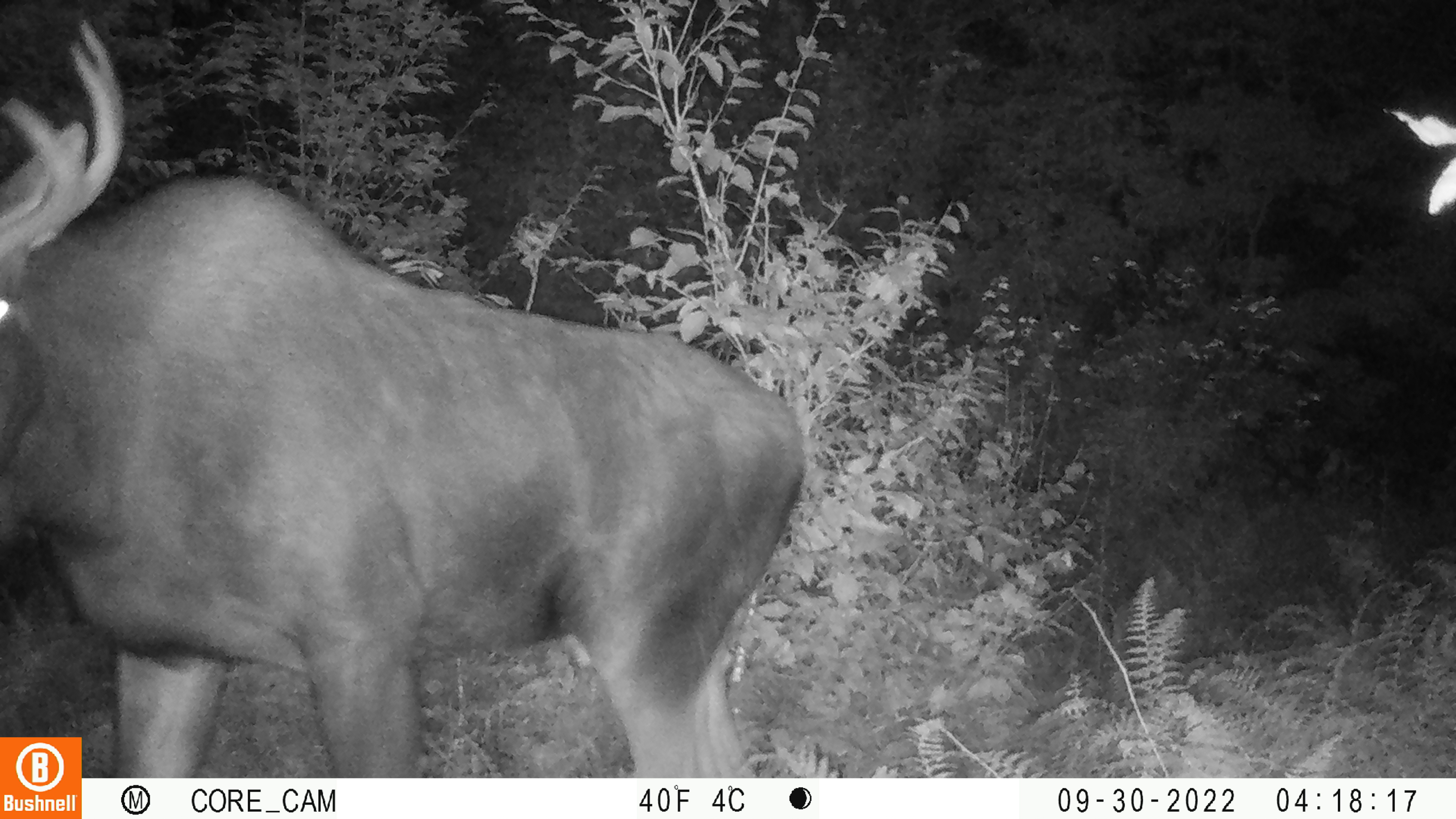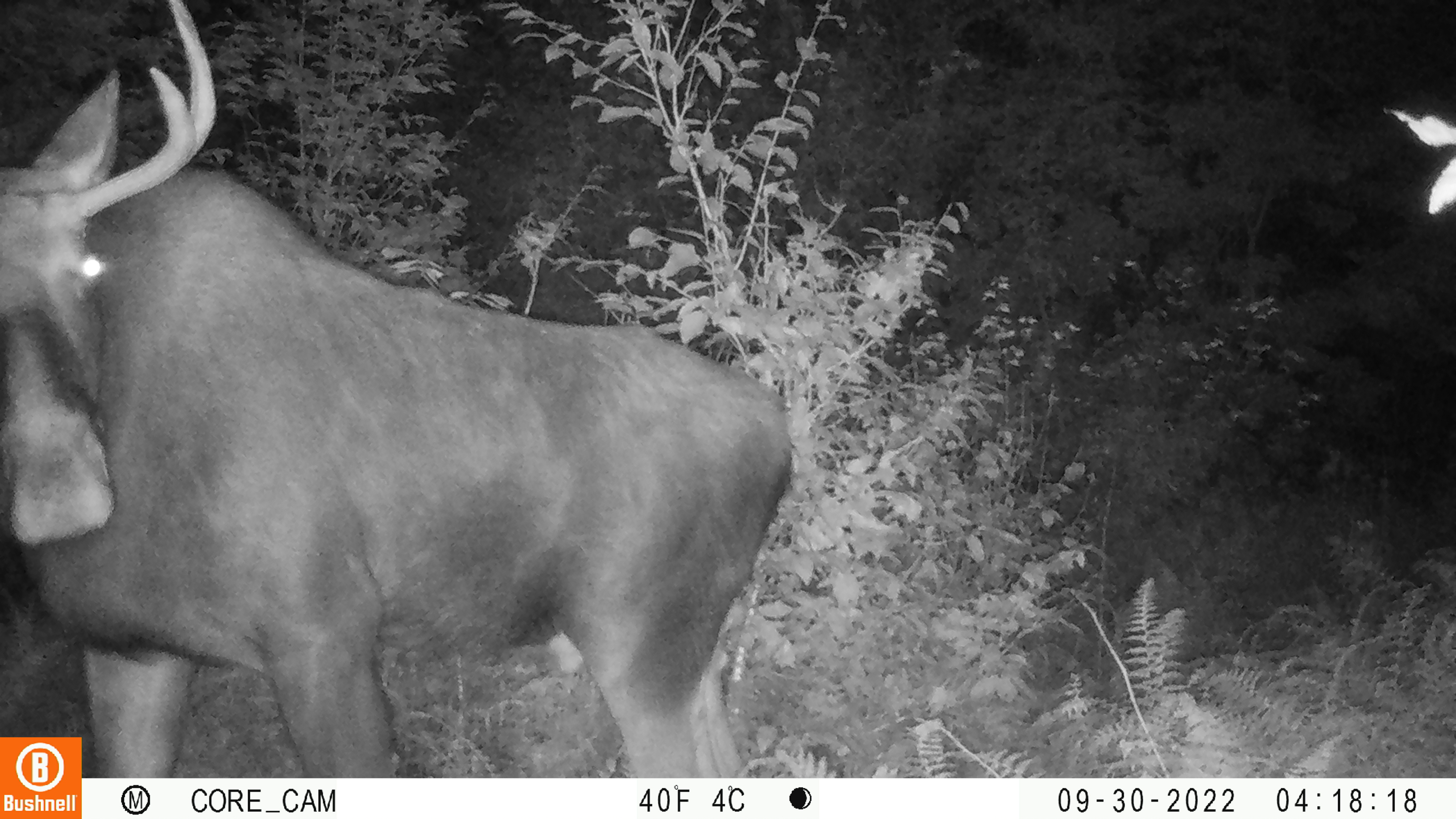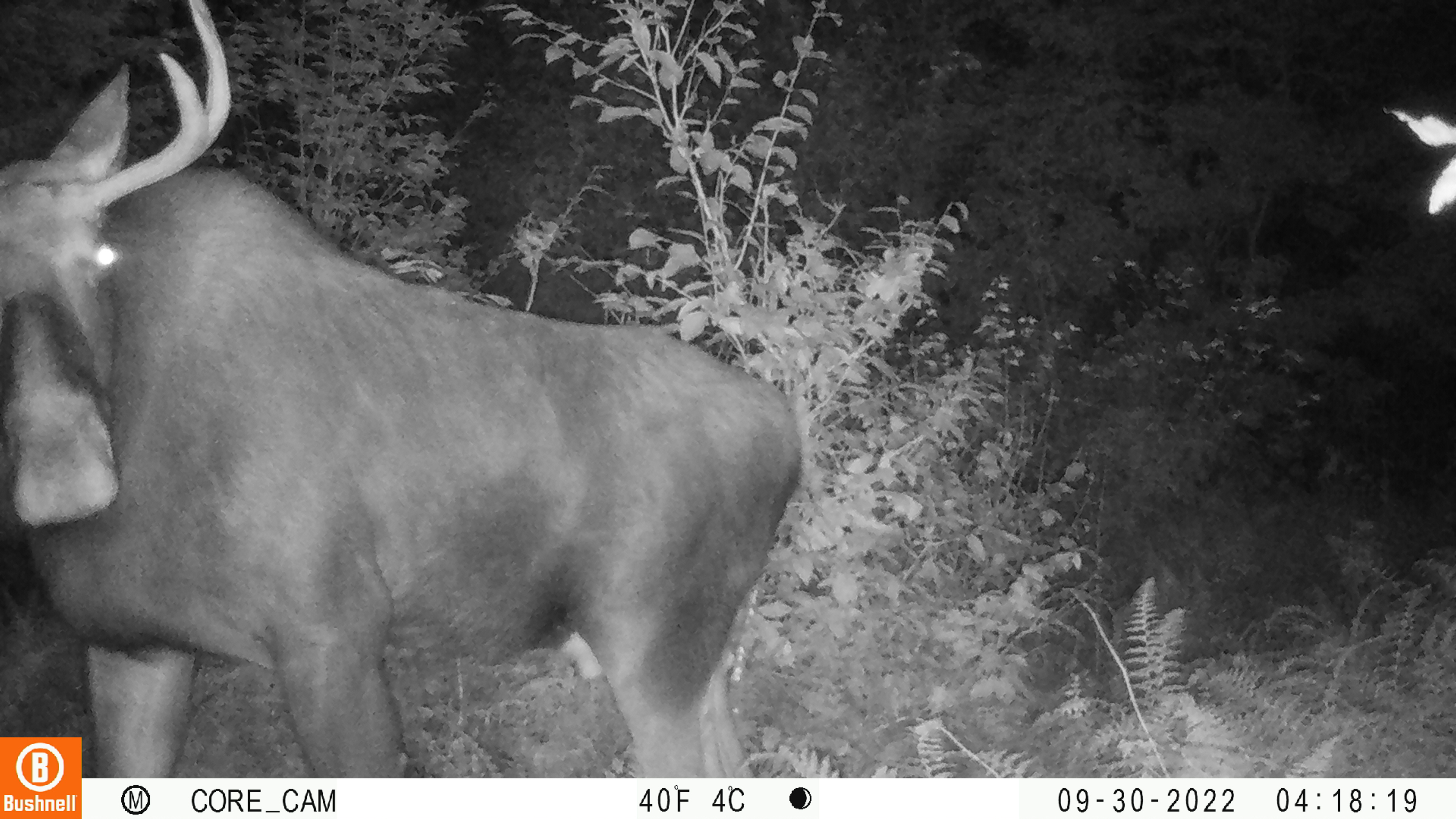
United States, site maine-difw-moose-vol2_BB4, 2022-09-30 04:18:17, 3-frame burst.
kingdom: Animalia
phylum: Chordata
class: Mammalia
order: Artiodactyla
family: Cervidae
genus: Alces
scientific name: Alces alces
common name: moose